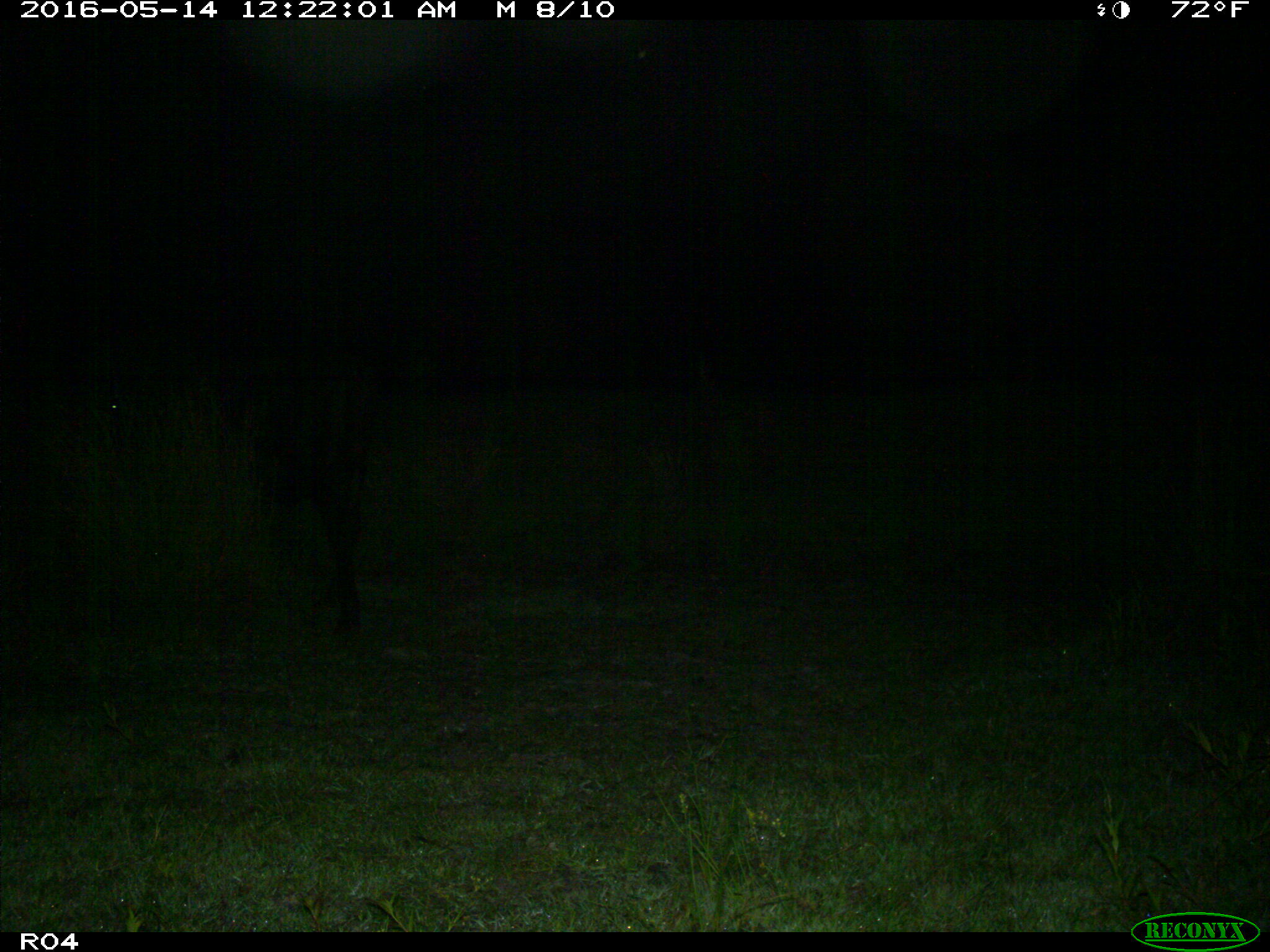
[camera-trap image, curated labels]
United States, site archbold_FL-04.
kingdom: Animalia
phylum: Chordata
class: Mammalia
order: Artiodactyla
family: Bovidae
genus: Bos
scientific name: Bos taurus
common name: domestic cow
Bos taurus (domestic cow).